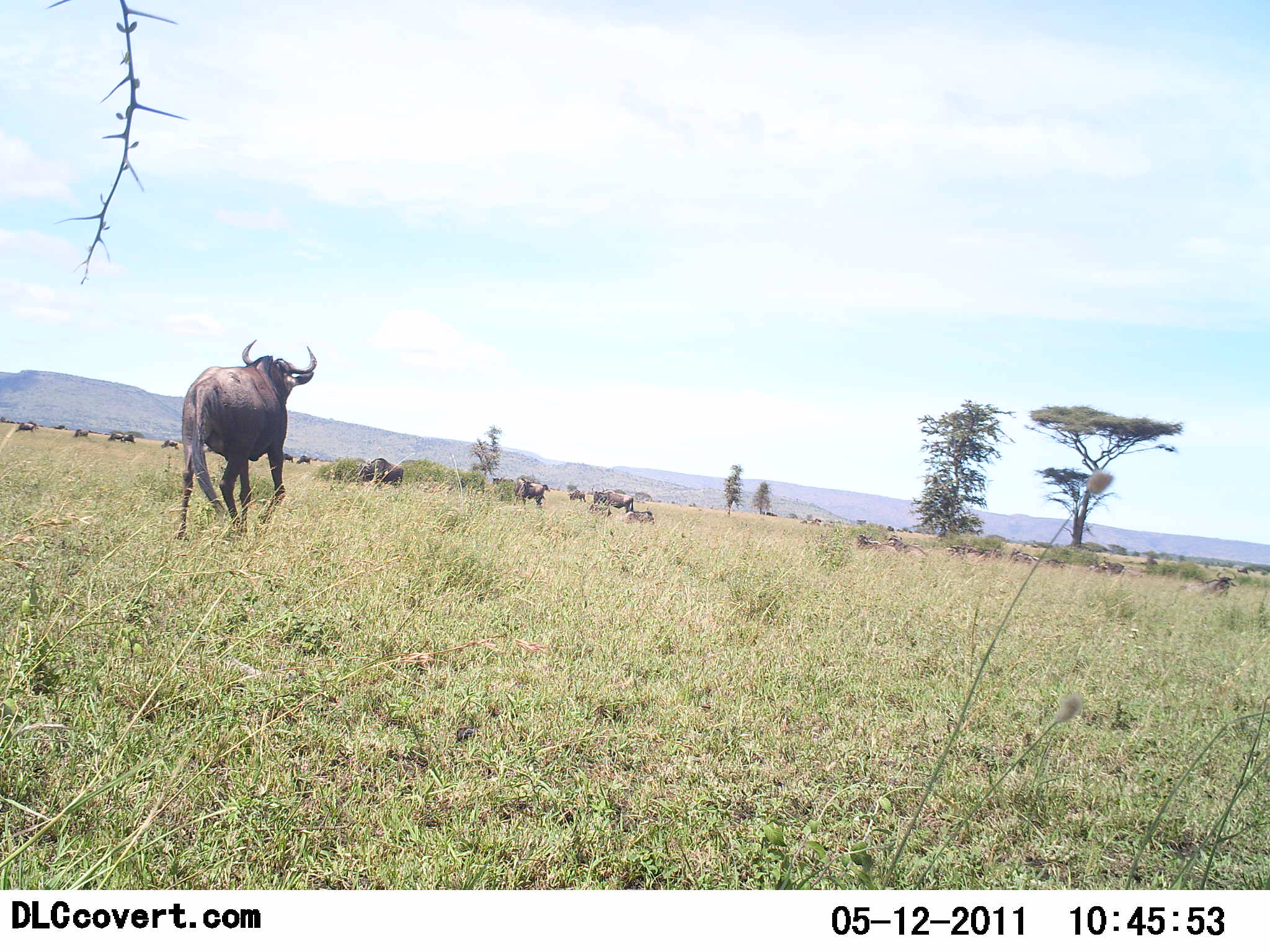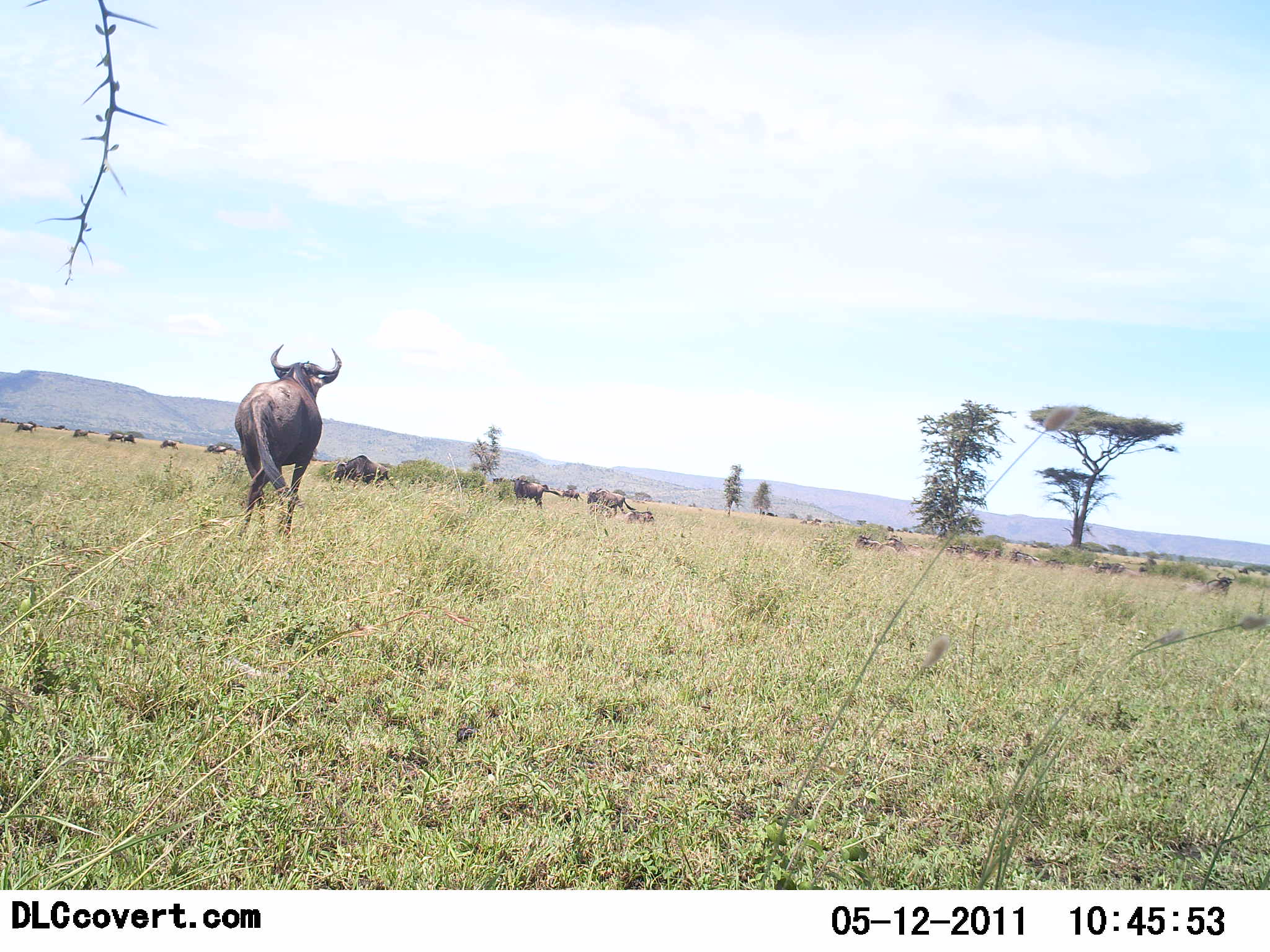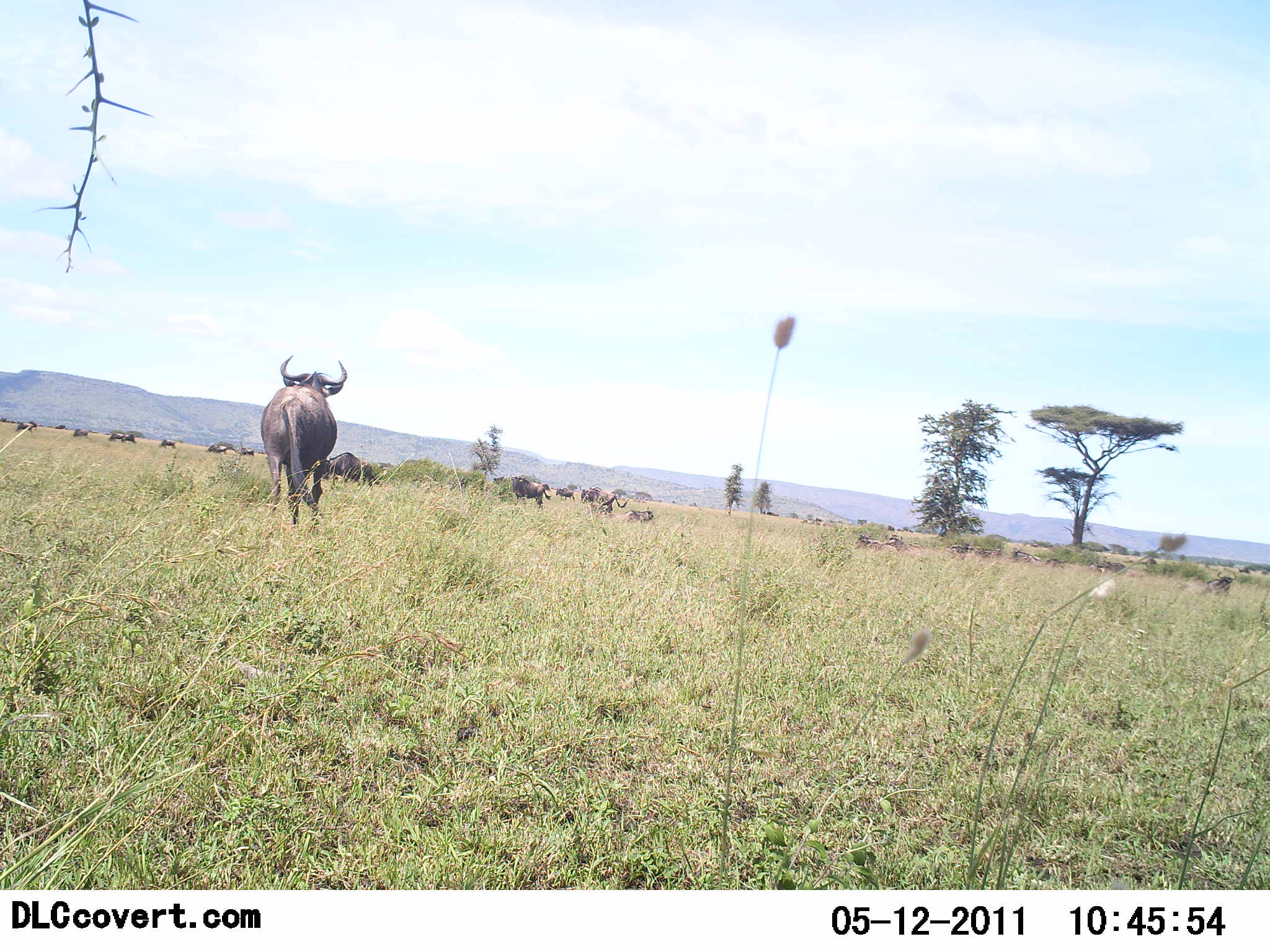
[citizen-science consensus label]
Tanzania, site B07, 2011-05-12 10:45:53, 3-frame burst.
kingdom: Animalia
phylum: Chordata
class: Mammalia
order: Artiodactyla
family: Bovidae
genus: Connochaetes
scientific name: Connochaetes taurinus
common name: blue wildebeest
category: wildebeest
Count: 11-50.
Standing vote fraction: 36%.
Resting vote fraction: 36%.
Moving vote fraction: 91%.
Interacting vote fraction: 9%.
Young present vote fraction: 0%.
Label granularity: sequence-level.